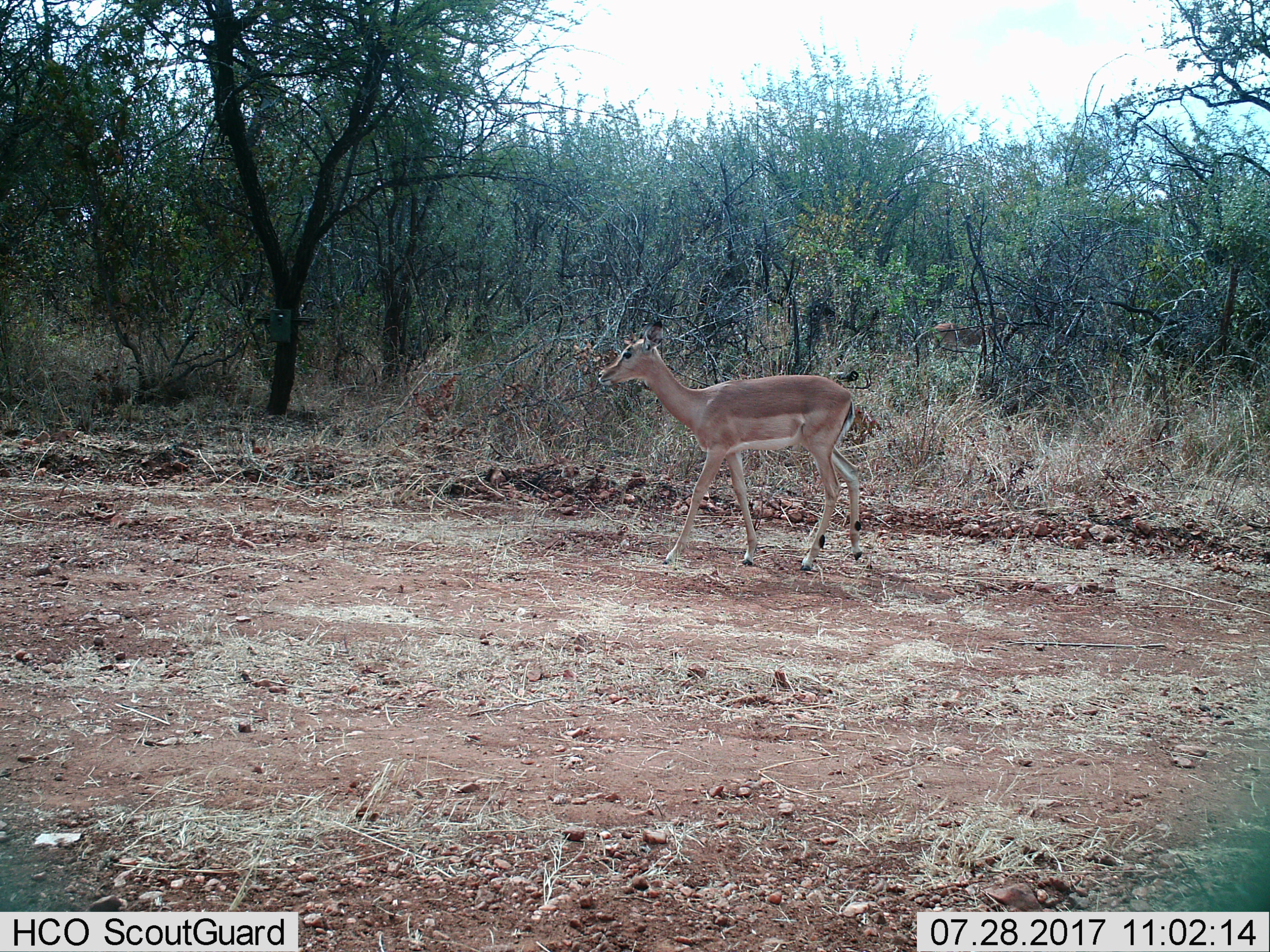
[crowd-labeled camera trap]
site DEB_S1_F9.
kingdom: Animalia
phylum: Chordata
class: Mammalia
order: Artiodactyla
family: Bovidae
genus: Aepyceros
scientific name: Aepyceros melampus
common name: impala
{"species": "impala (Aepyceros melampus)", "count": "1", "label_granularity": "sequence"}